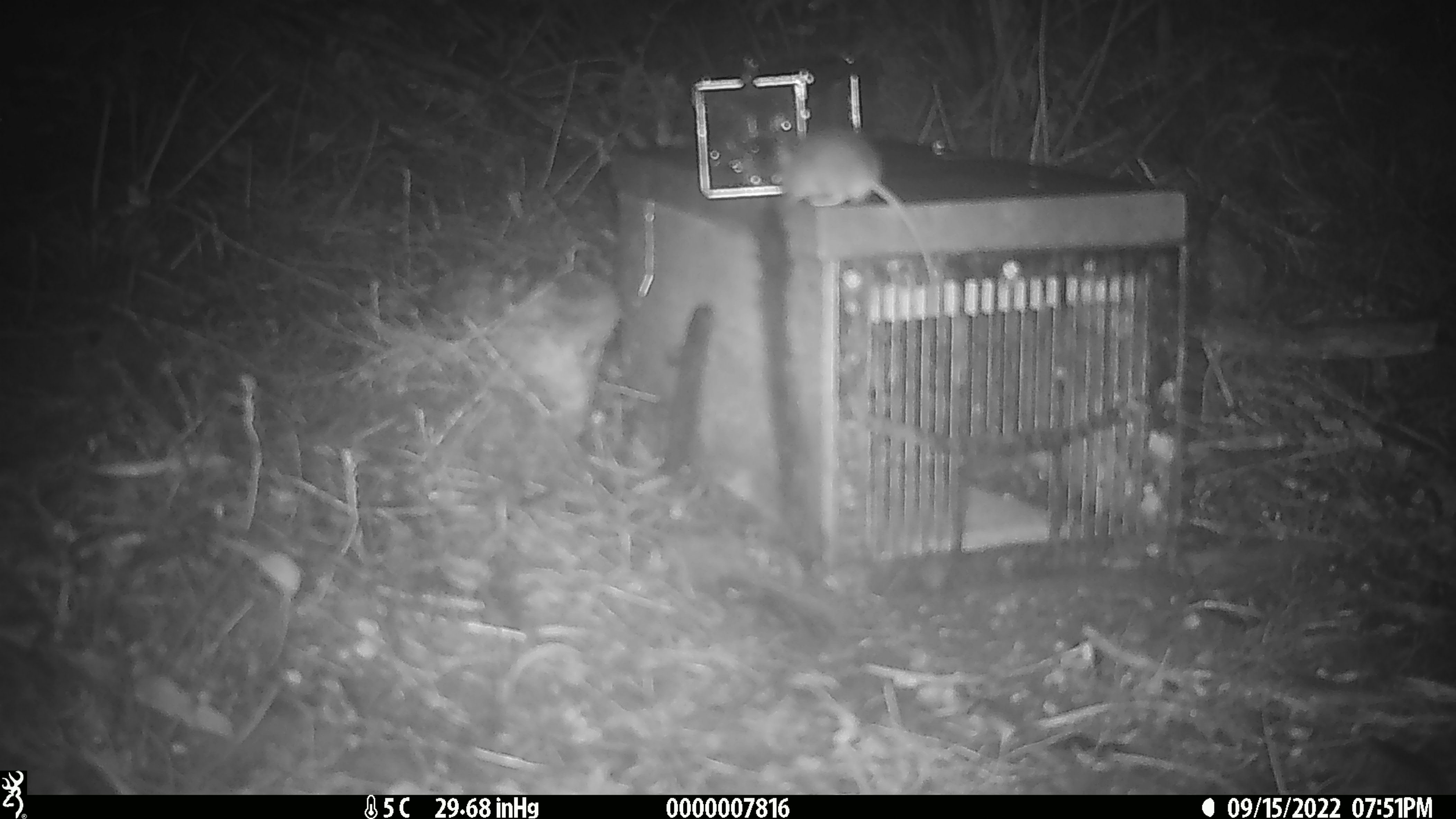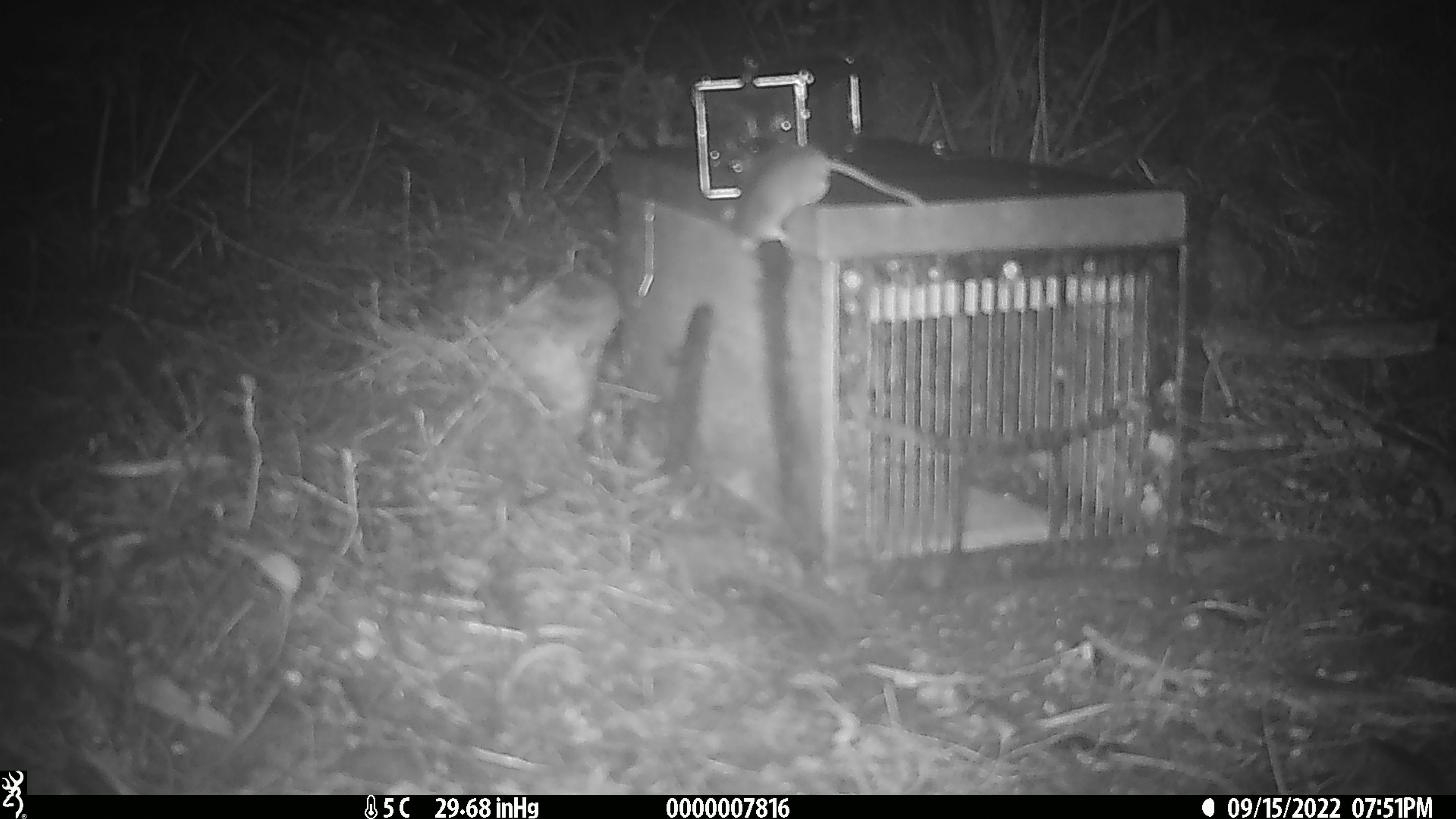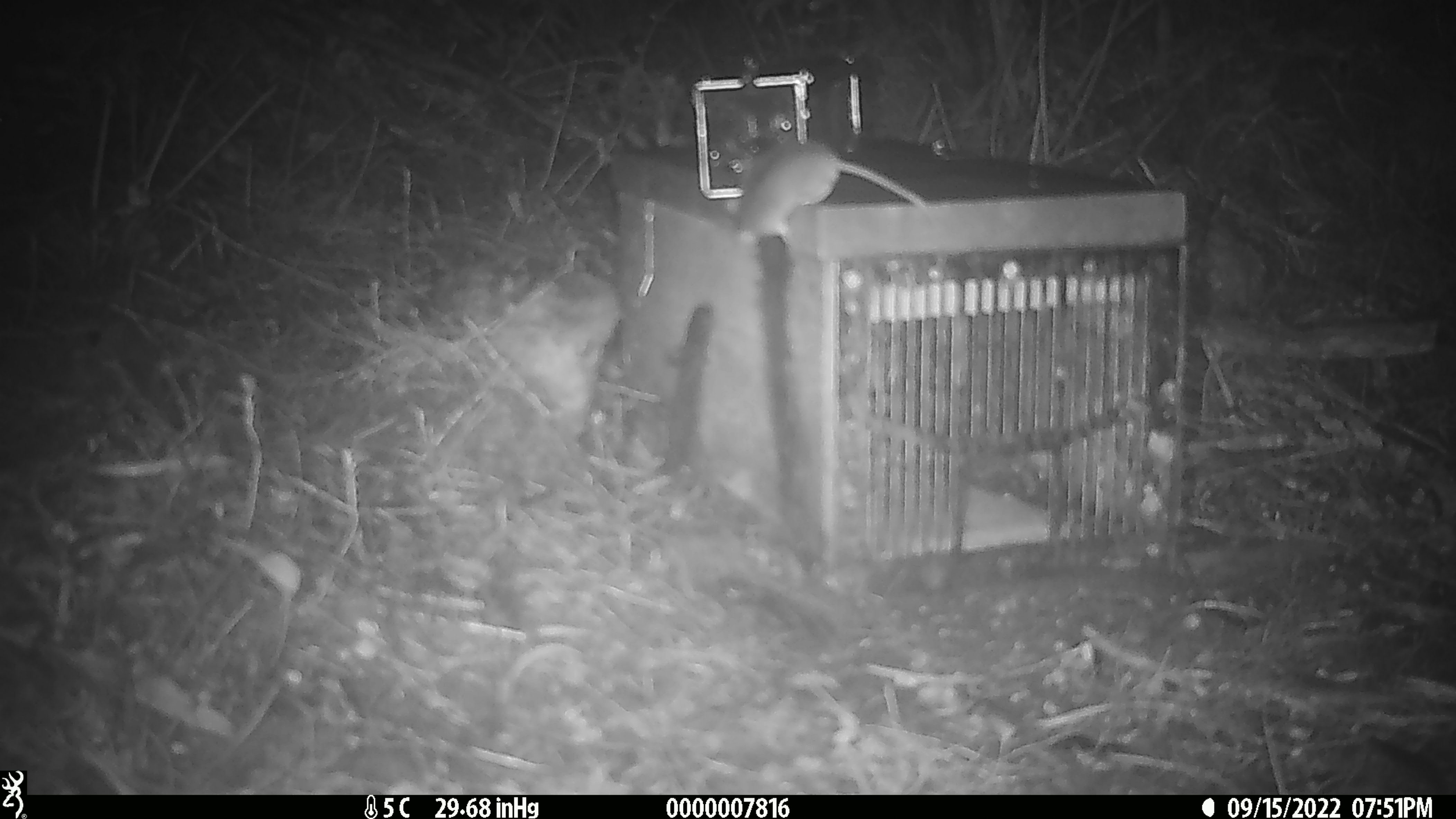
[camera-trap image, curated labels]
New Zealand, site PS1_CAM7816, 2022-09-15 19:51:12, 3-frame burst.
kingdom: Animalia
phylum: Chordata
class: Mammalia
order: Rodentia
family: Muridae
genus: Mus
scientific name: Mus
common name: mouse